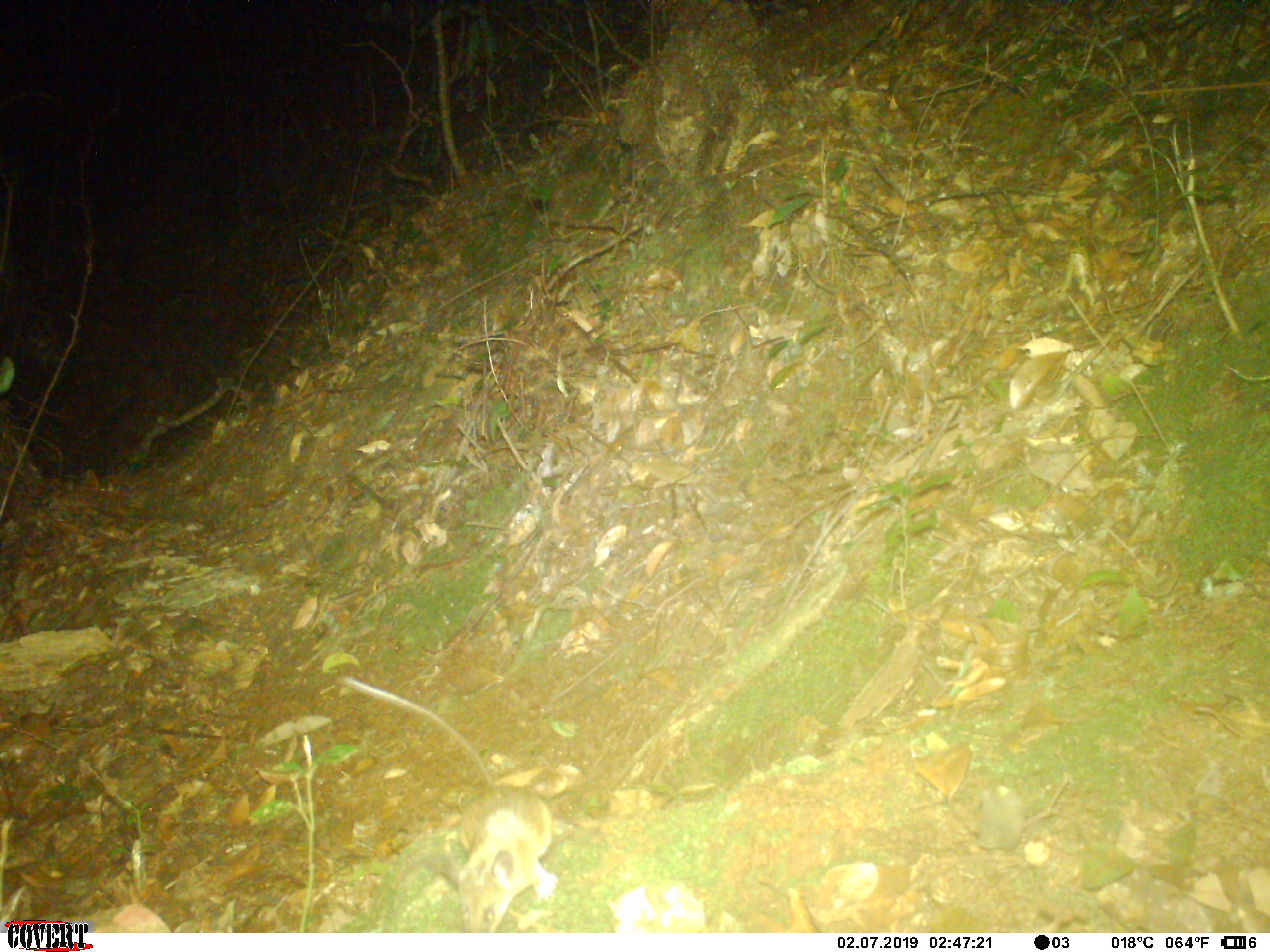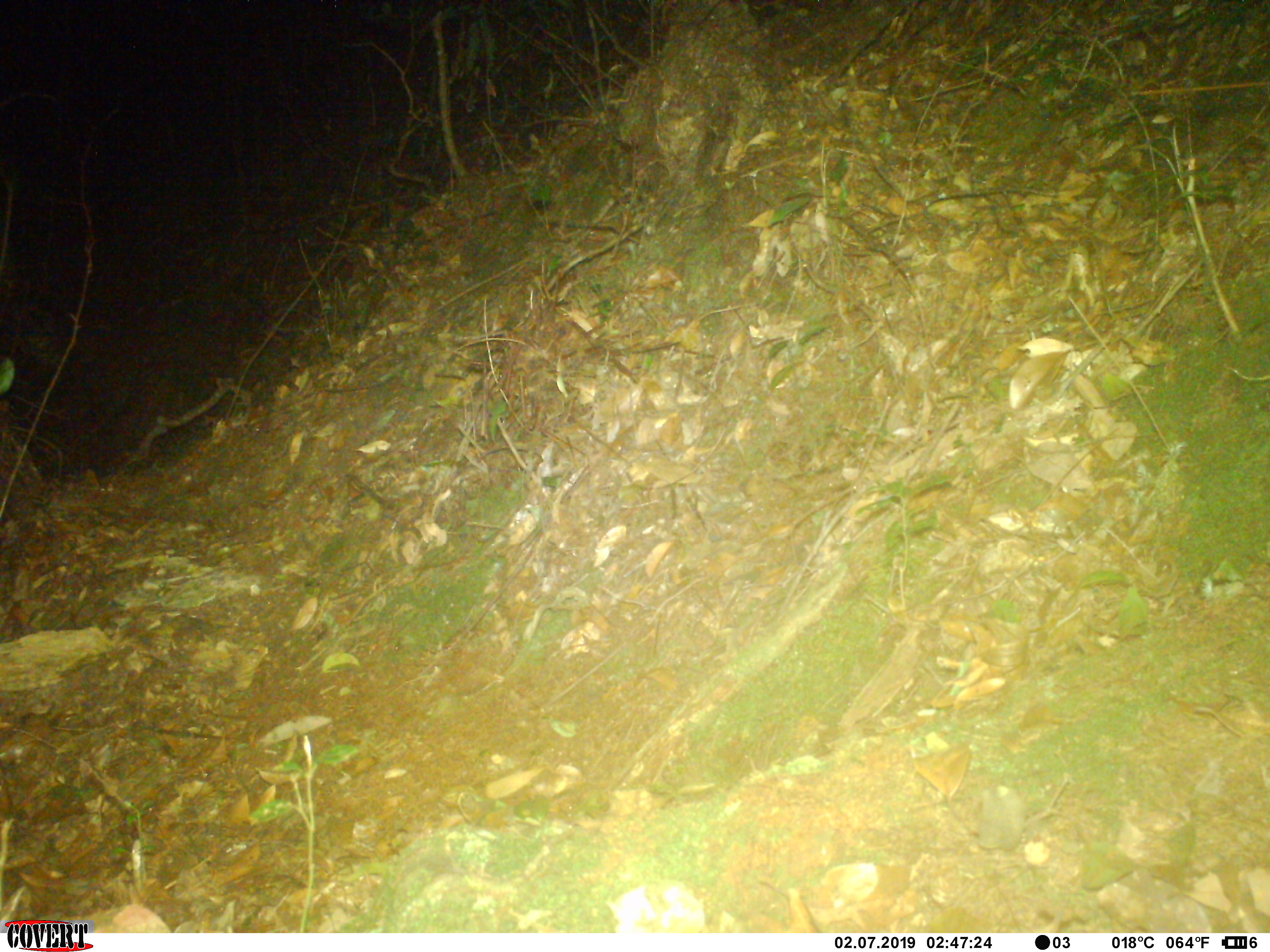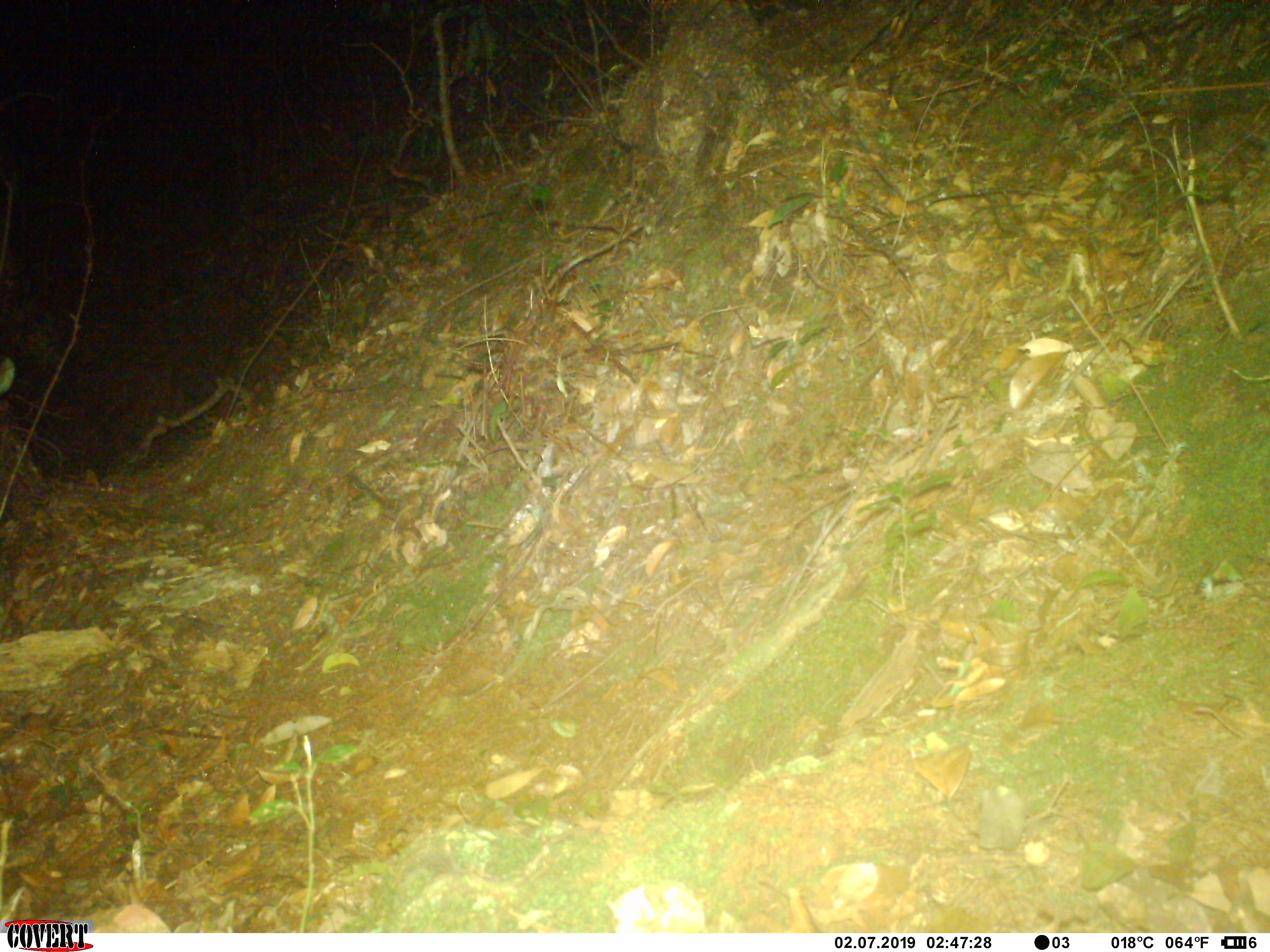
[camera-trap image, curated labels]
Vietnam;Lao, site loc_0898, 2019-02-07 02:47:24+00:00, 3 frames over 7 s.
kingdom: Animalia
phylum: Chordata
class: Mammalia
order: Rodentia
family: Muridae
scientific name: Muridae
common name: old-world mice and rats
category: unidentified murid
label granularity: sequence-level